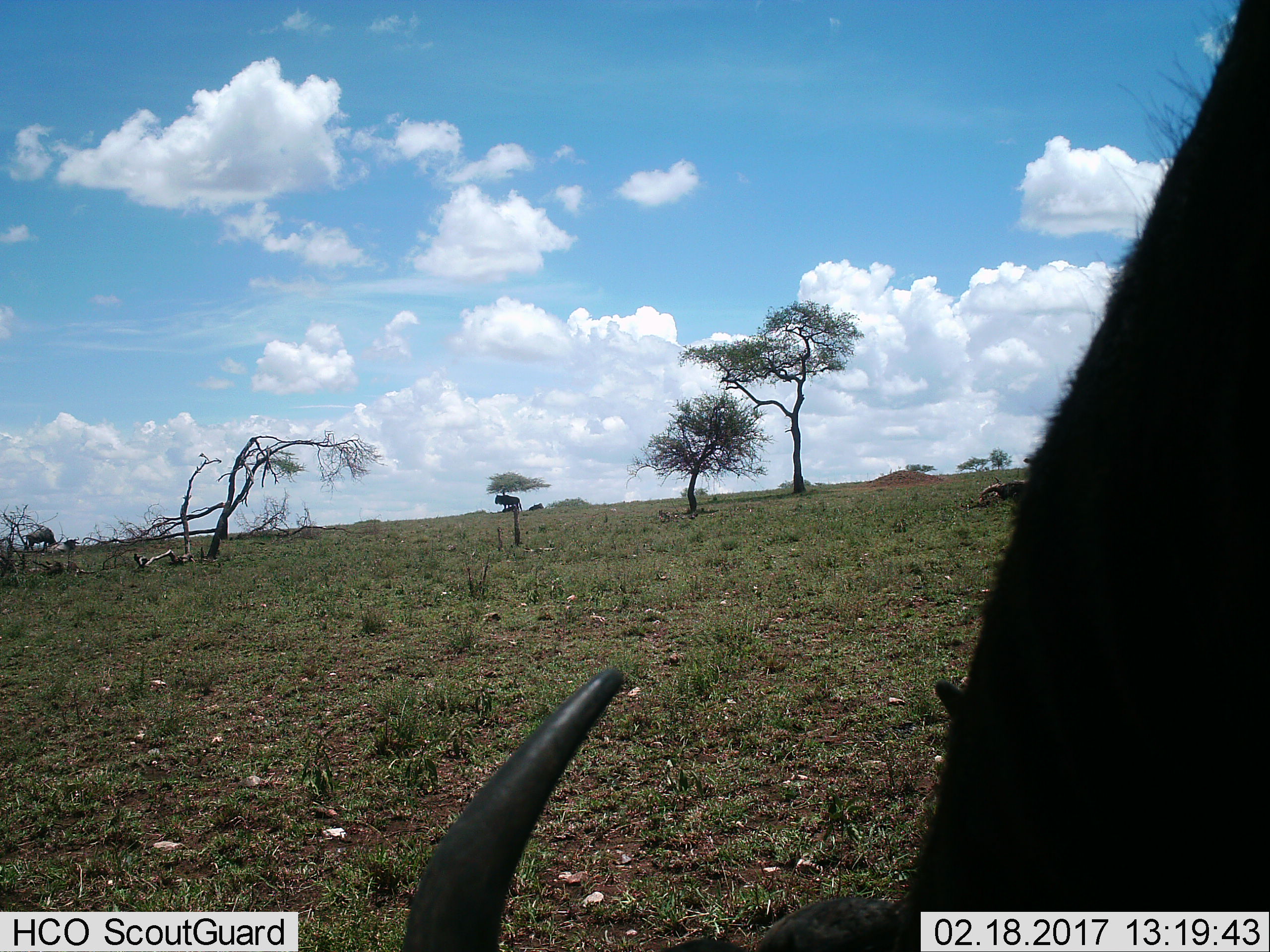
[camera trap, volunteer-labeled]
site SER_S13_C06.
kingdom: Animalia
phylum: Chordata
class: Mammalia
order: Artiodactyla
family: Bovidae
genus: Connochaetes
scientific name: Connochaetes taurinus taurinus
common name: blue wildebeest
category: wildebeestblue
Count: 1.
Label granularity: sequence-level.